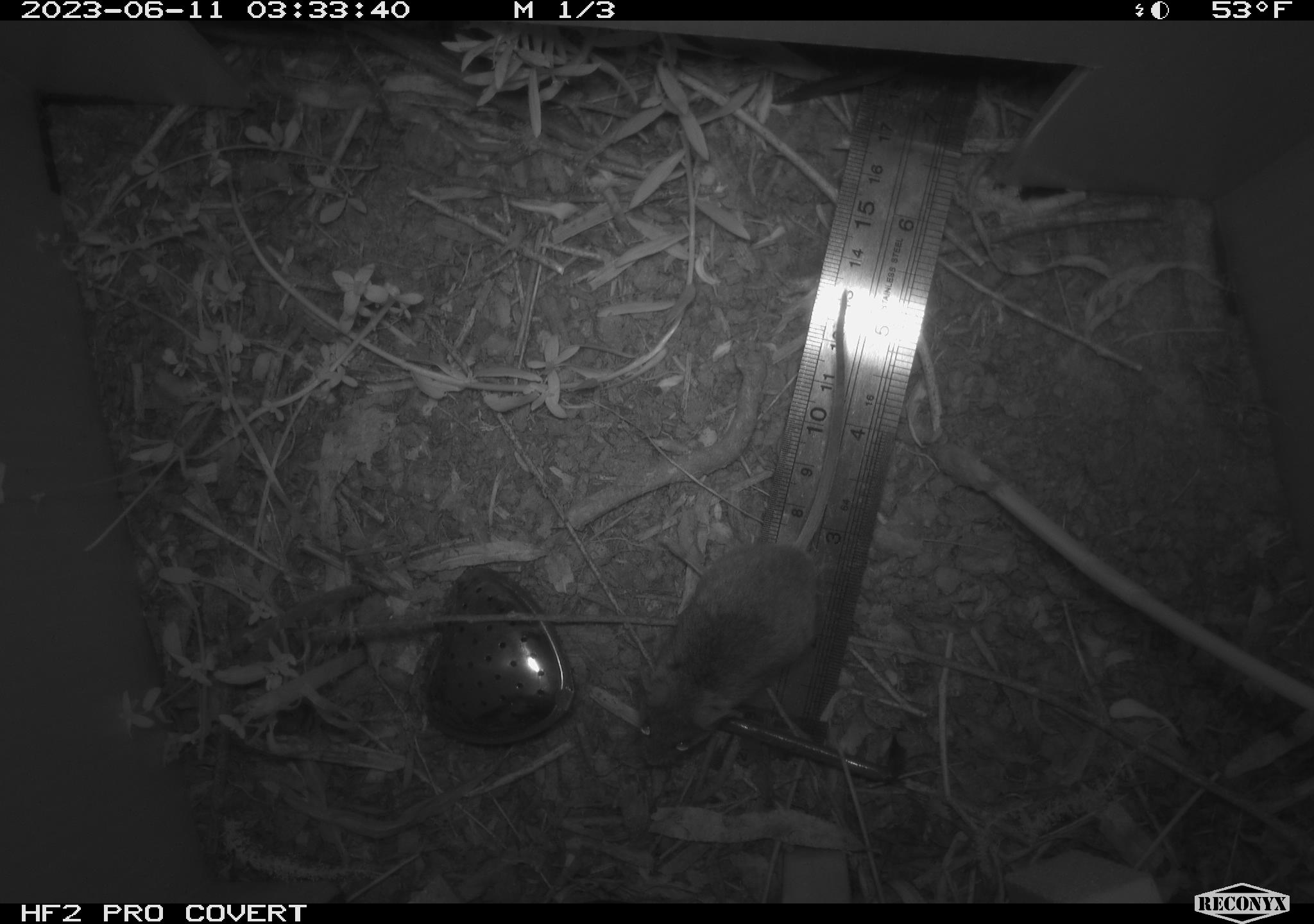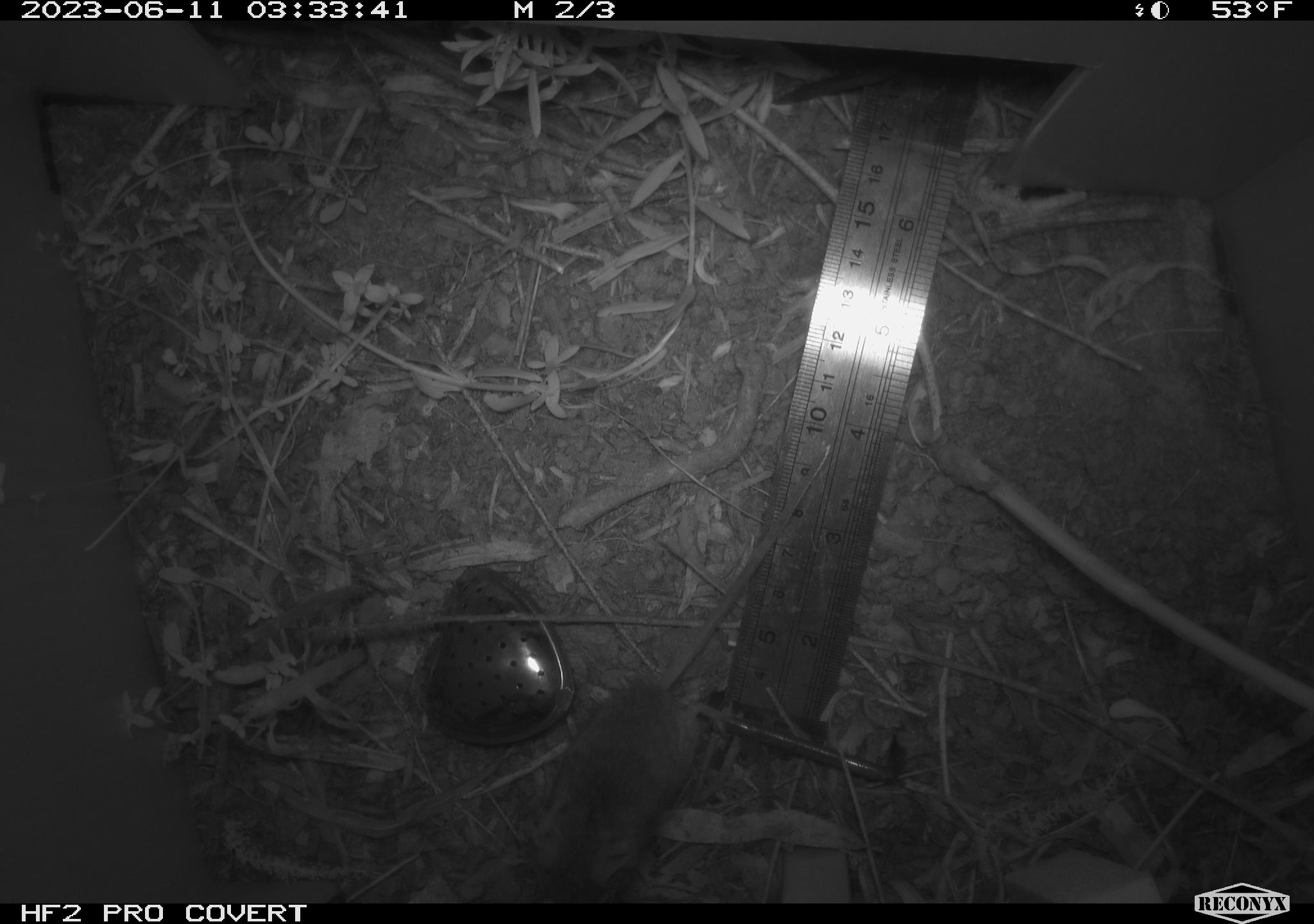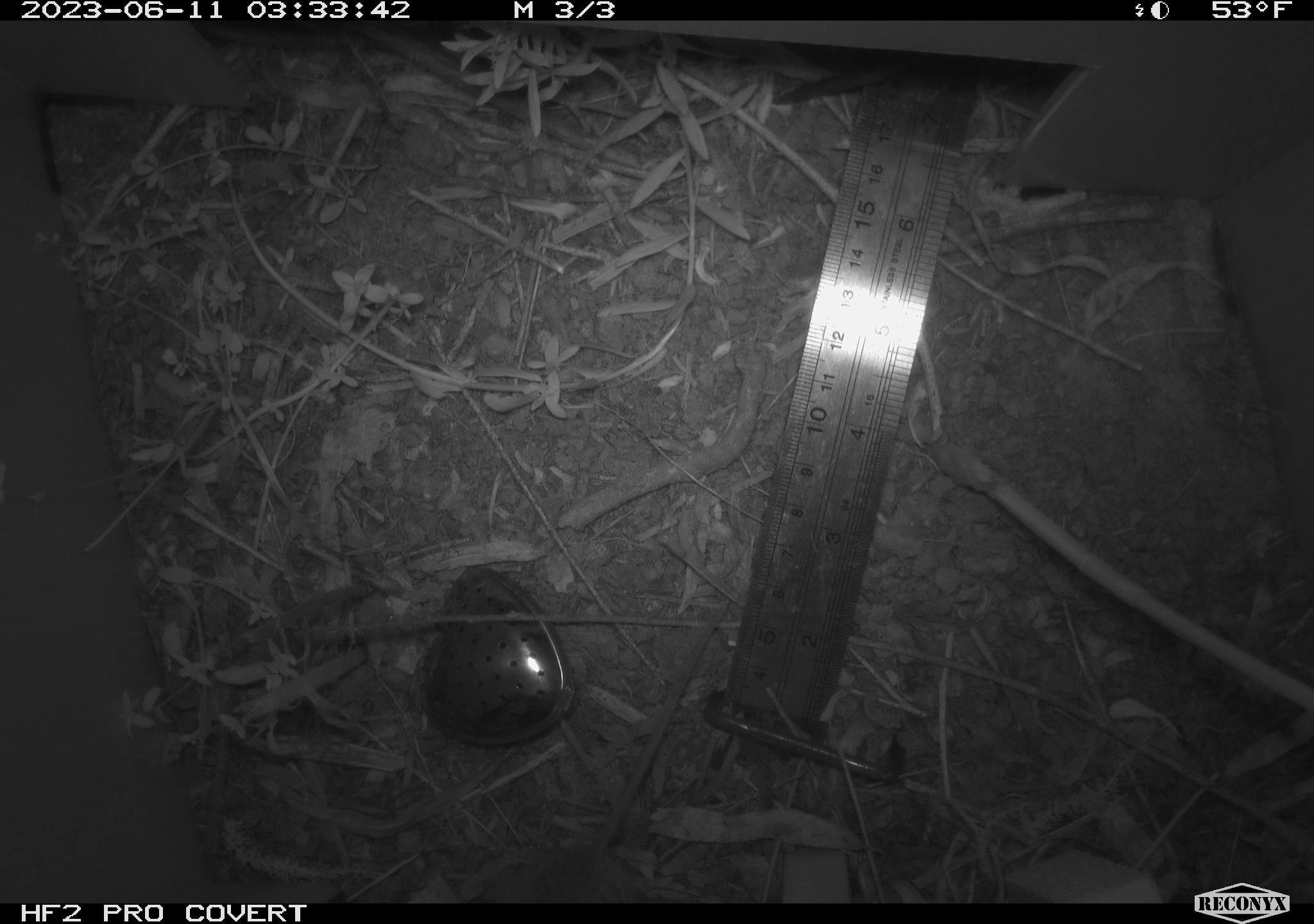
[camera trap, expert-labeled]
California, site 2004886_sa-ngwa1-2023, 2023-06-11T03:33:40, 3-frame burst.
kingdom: Animalia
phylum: Chordata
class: Mammalia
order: Rodentia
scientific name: Rodentia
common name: mouse species